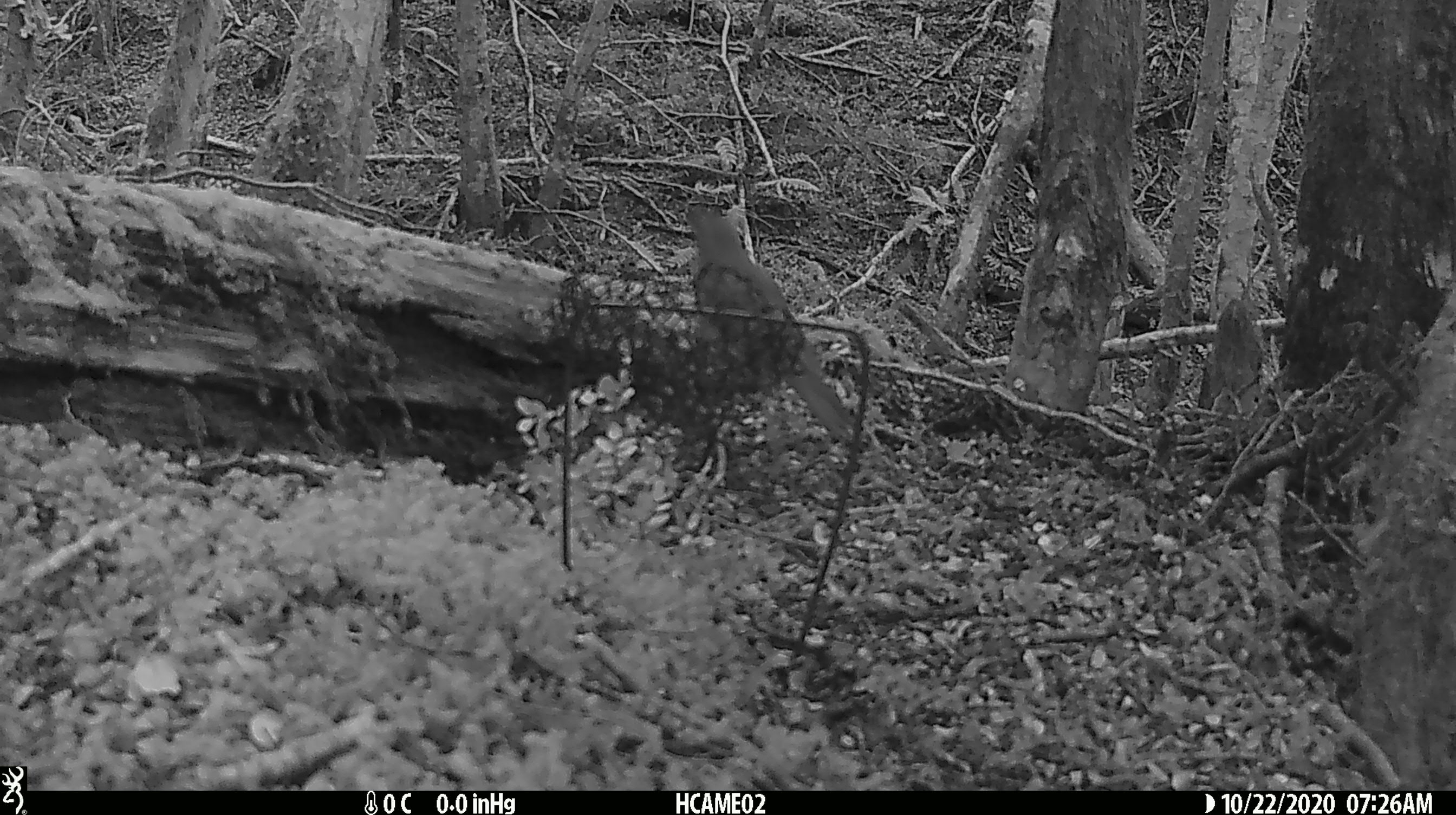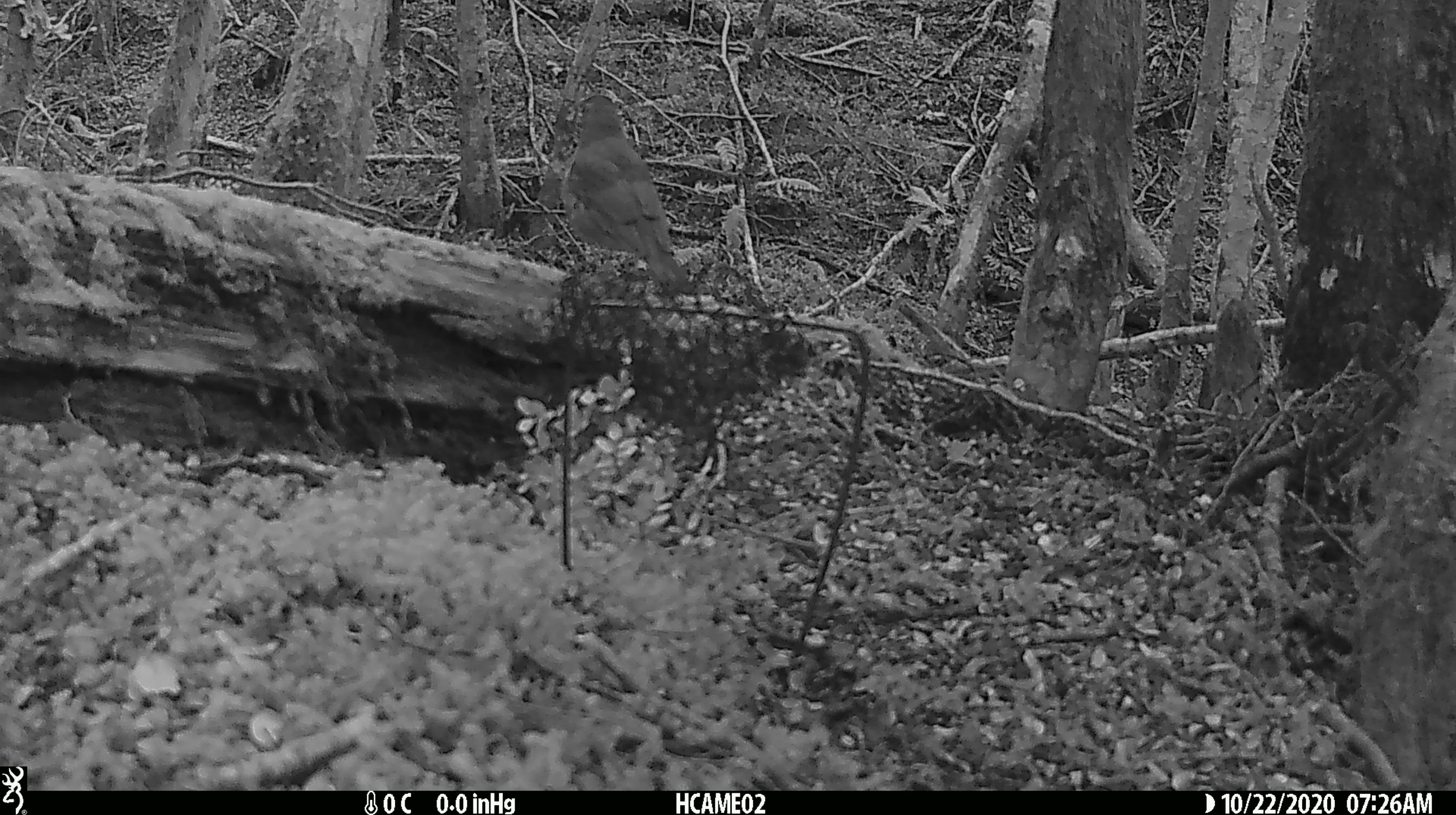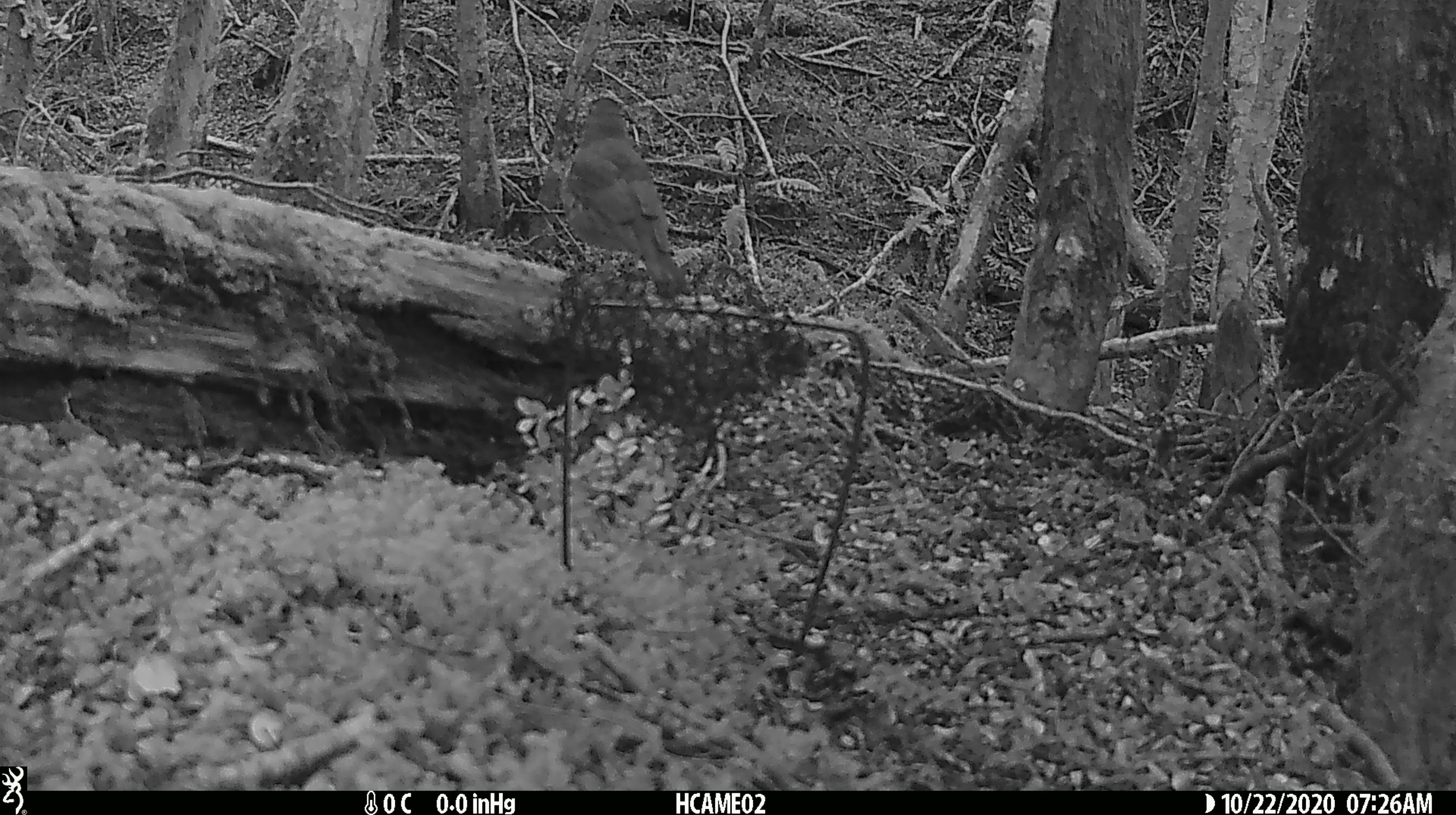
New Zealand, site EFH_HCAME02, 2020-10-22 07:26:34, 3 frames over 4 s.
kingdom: Animalia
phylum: Chordata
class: Aves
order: Passeriformes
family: Turdidae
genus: Turdus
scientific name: Turdus philomelos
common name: song thrush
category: thrush